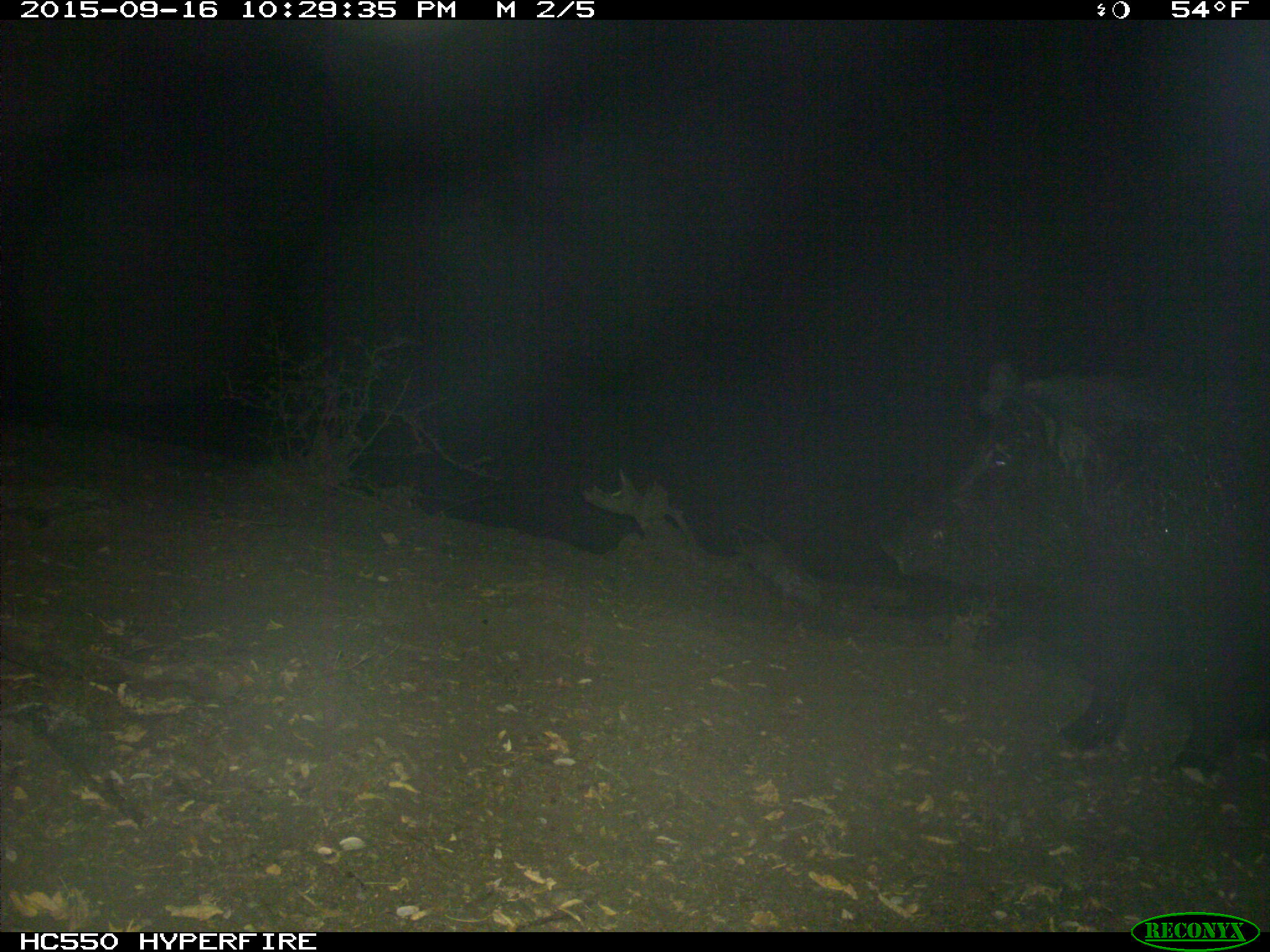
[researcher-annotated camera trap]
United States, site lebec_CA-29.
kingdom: Animalia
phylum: Chordata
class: Mammalia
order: Artiodactyla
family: Suidae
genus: Sus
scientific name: Sus scrofa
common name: wild boar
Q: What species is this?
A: Sus scrofa (wild boar).